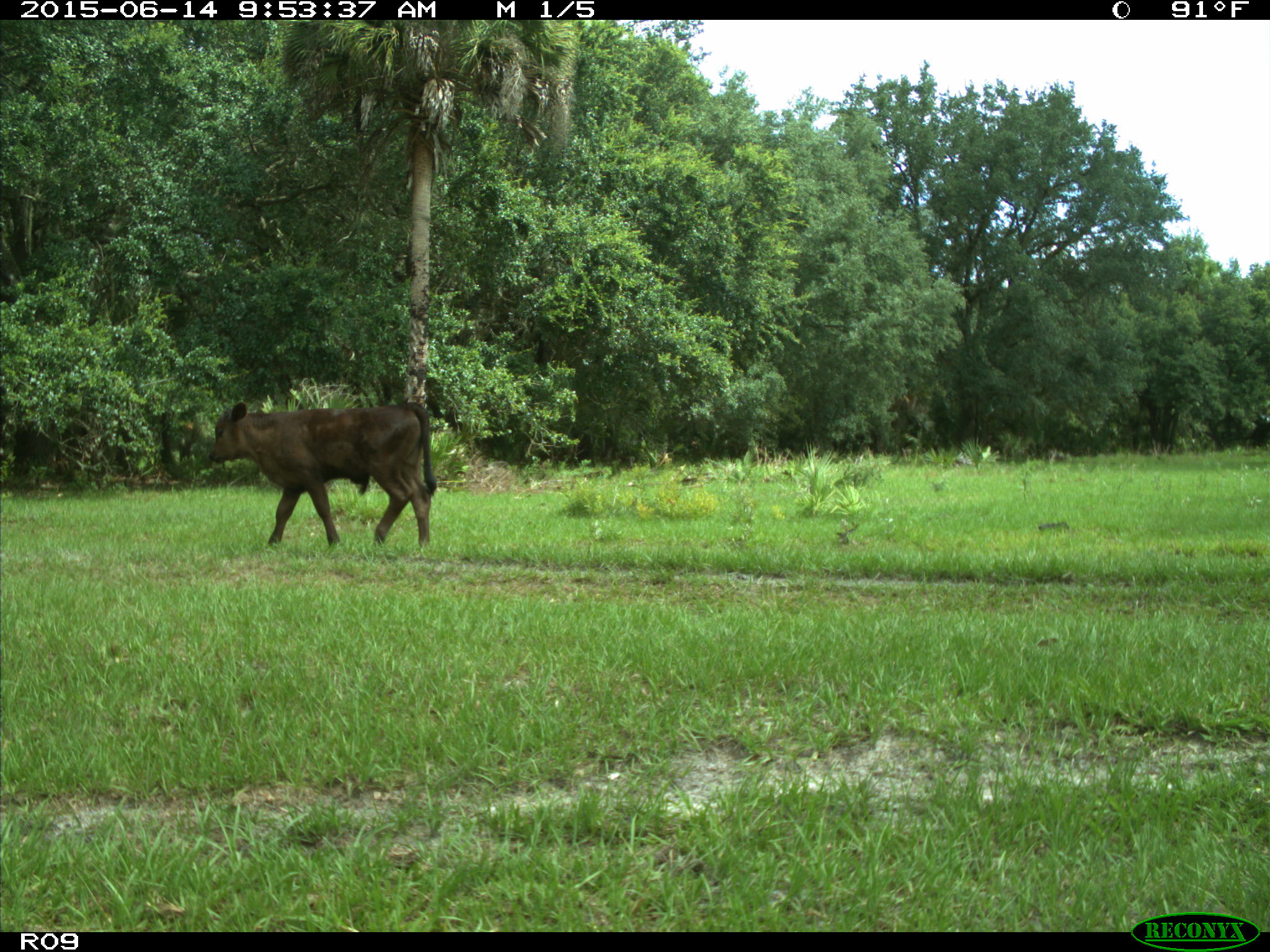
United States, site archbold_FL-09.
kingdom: Animalia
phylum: Chordata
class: Mammalia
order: Artiodactyla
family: Bovidae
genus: Bos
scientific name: Bos taurus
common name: domestic cow